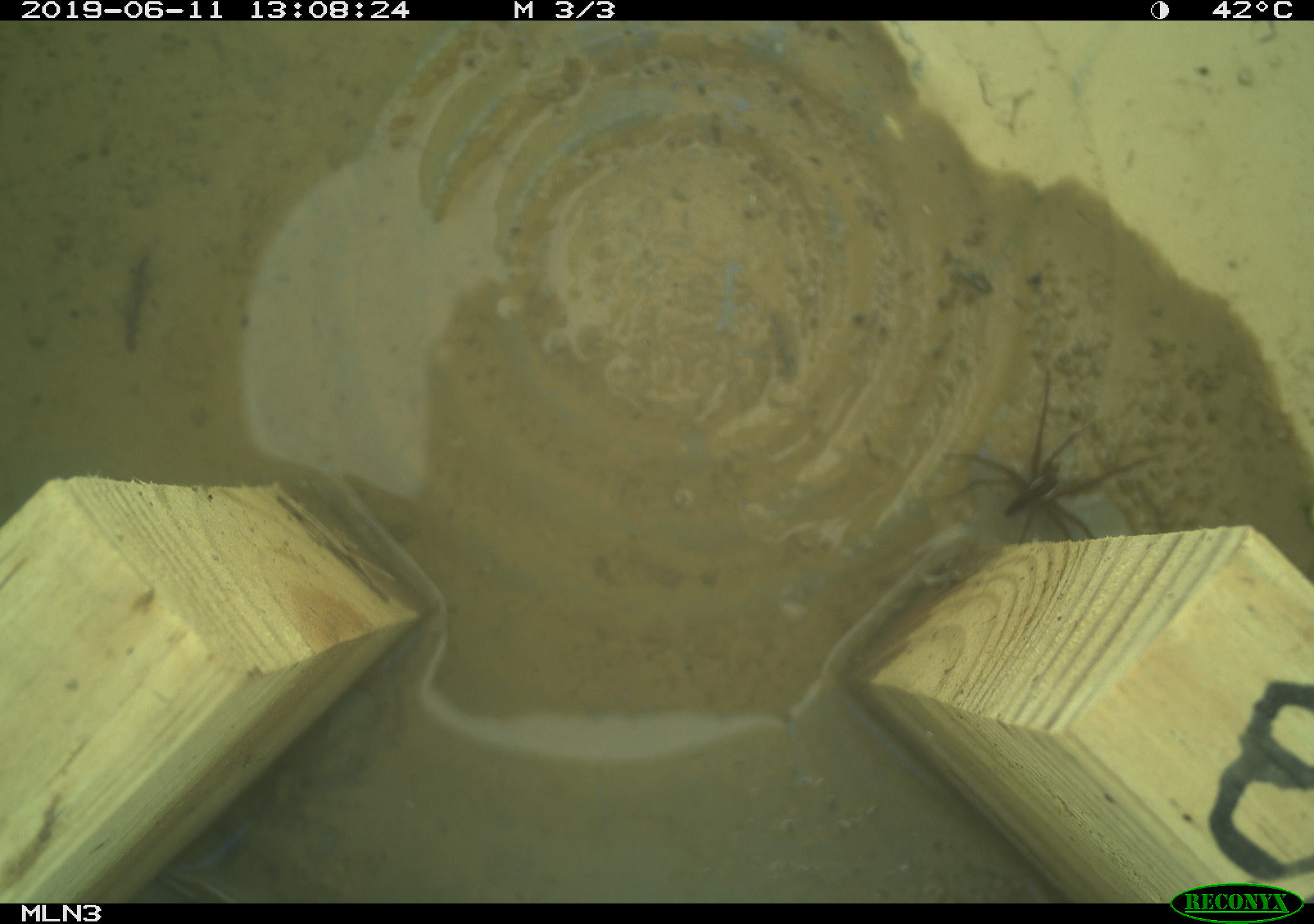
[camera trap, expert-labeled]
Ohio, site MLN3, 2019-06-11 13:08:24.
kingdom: Animalia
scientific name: Animalia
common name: animal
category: invertebrate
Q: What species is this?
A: Invertebrate (animal) (Animalia).